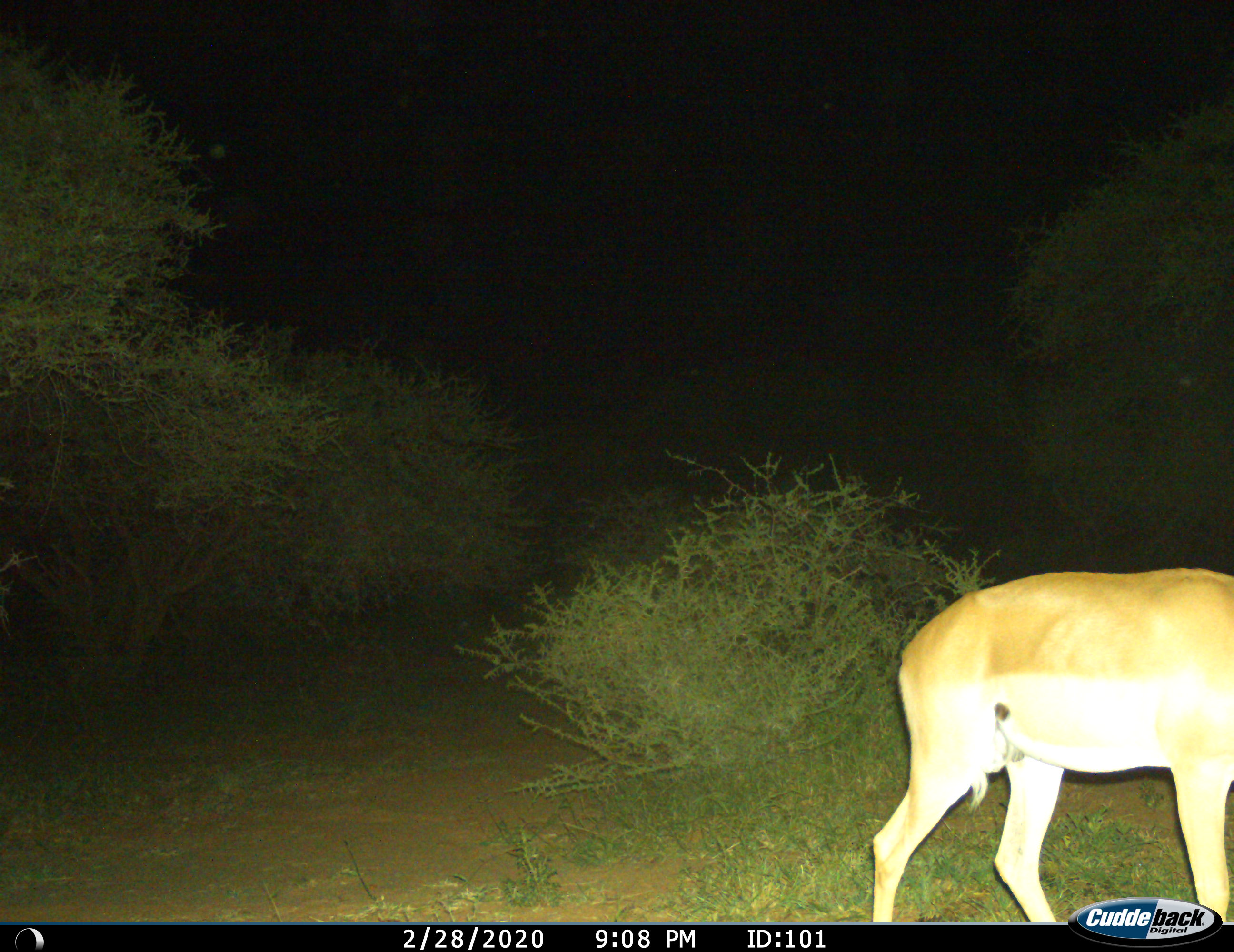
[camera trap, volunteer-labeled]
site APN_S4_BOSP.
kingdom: Animalia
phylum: Chordata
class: Mammalia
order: Artiodactyla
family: Bovidae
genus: Aepyceros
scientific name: Aepyceros melampus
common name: impala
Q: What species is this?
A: Impala (Aepyceros melampus).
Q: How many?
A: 1.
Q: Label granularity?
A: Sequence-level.